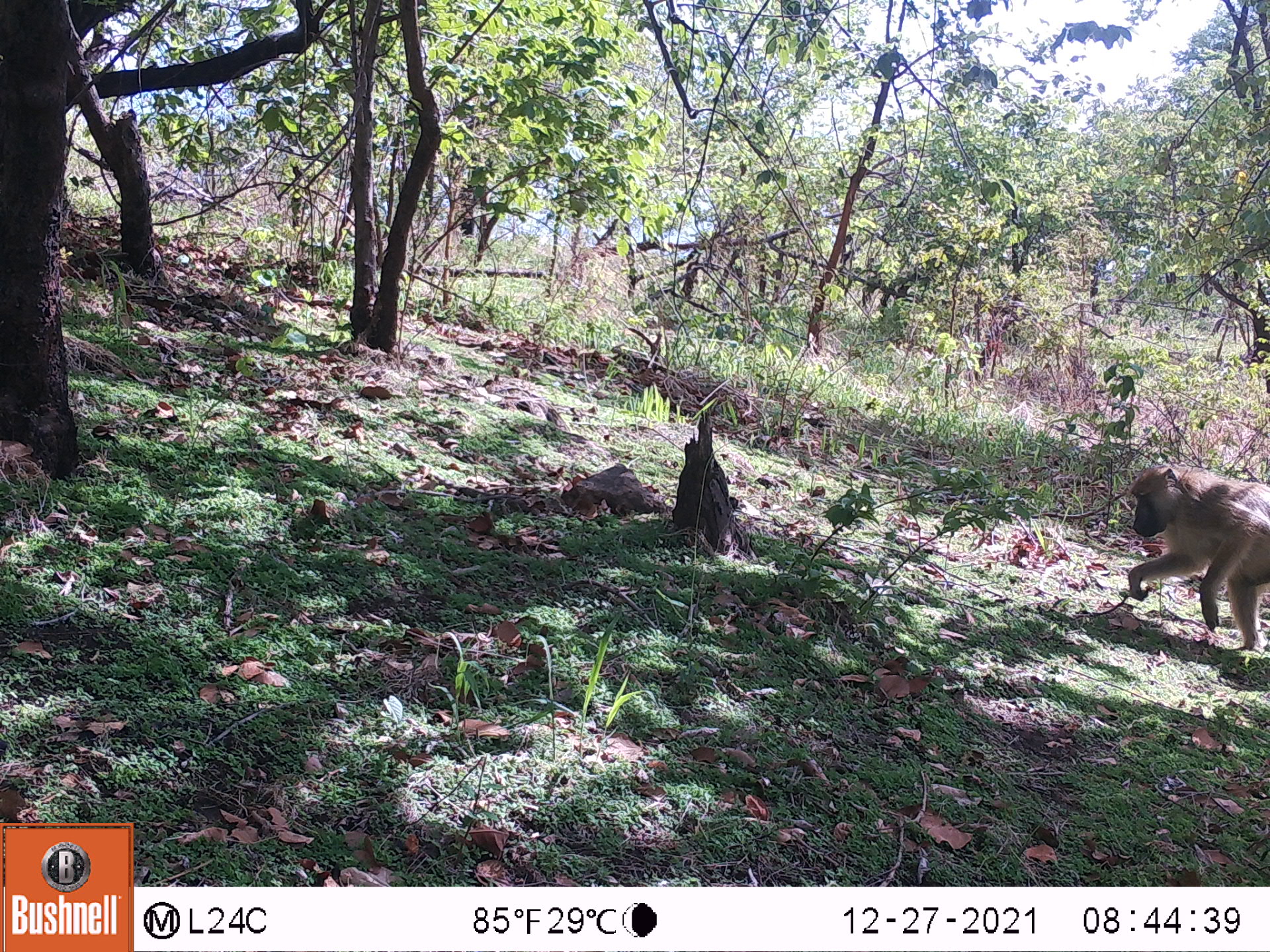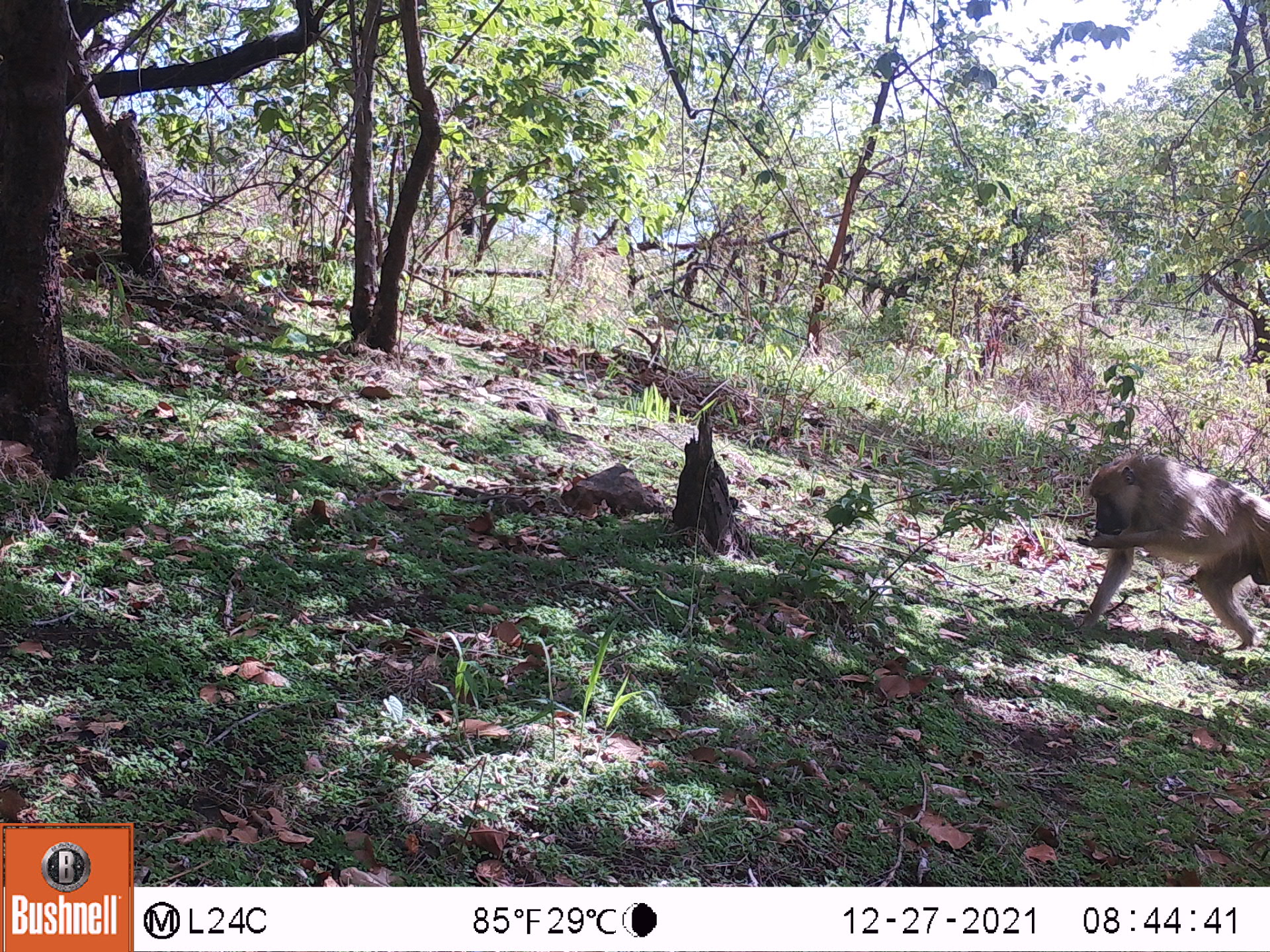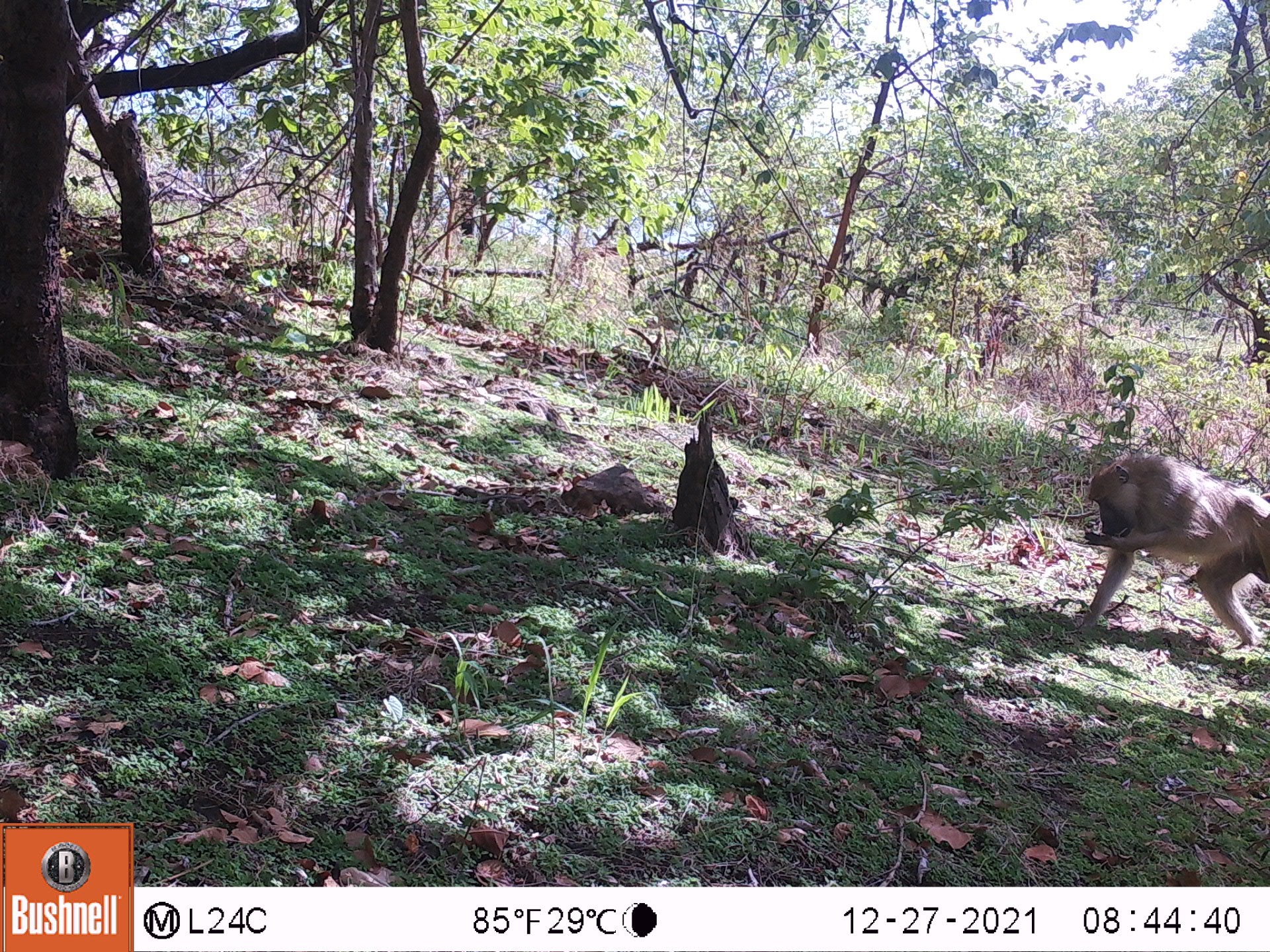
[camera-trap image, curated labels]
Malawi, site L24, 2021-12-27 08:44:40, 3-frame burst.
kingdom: Animalia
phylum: Chordata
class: Mammalia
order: Primates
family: Cercopithecidae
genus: Papio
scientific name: Papio cynocephalus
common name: yellow baboon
Yellow baboon (Papio cynocephalus), count 1.